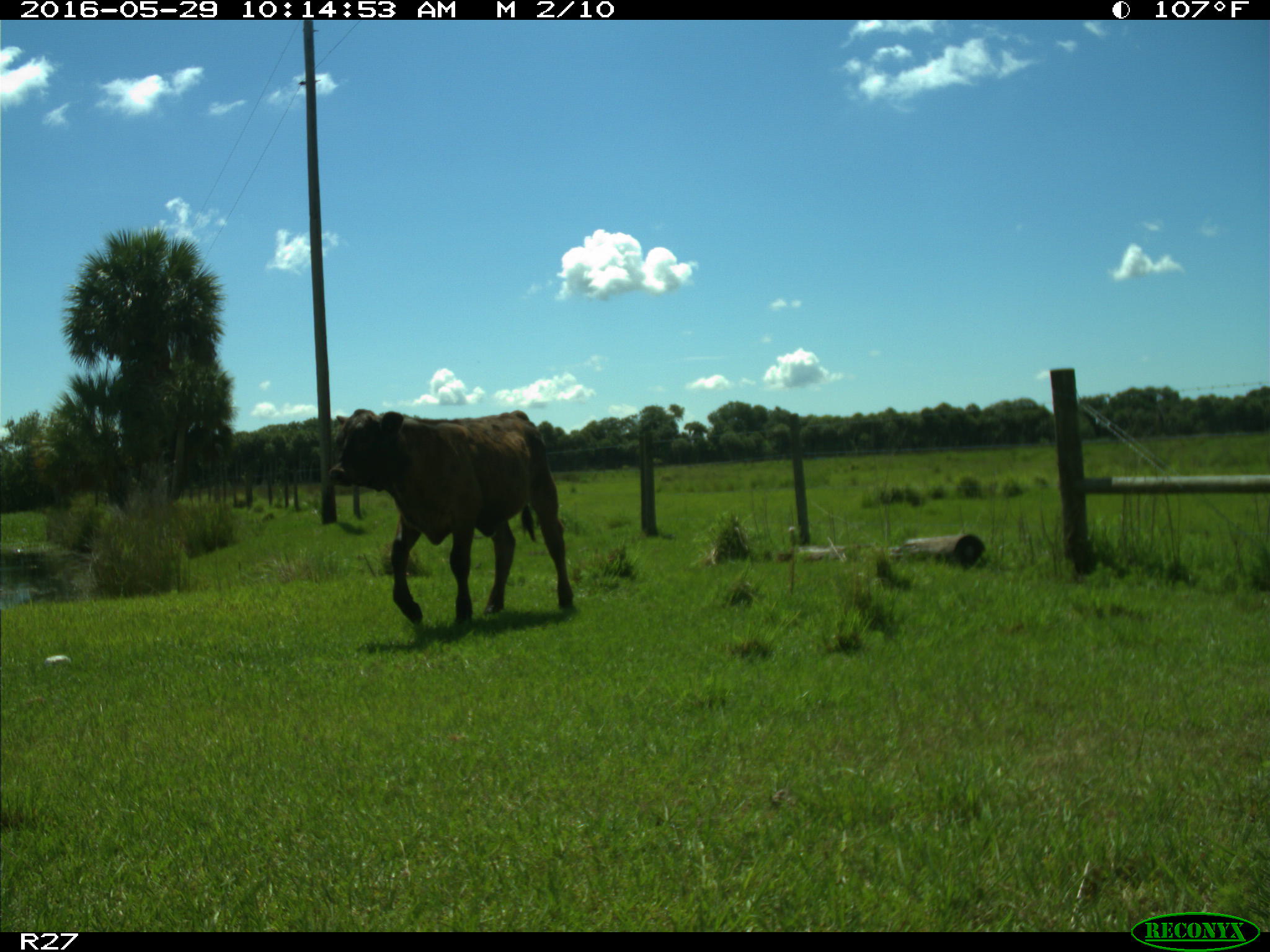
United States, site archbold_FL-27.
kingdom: Animalia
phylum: Chordata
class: Mammalia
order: Artiodactyla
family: Bovidae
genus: Bos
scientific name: Bos taurus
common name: domestic cow